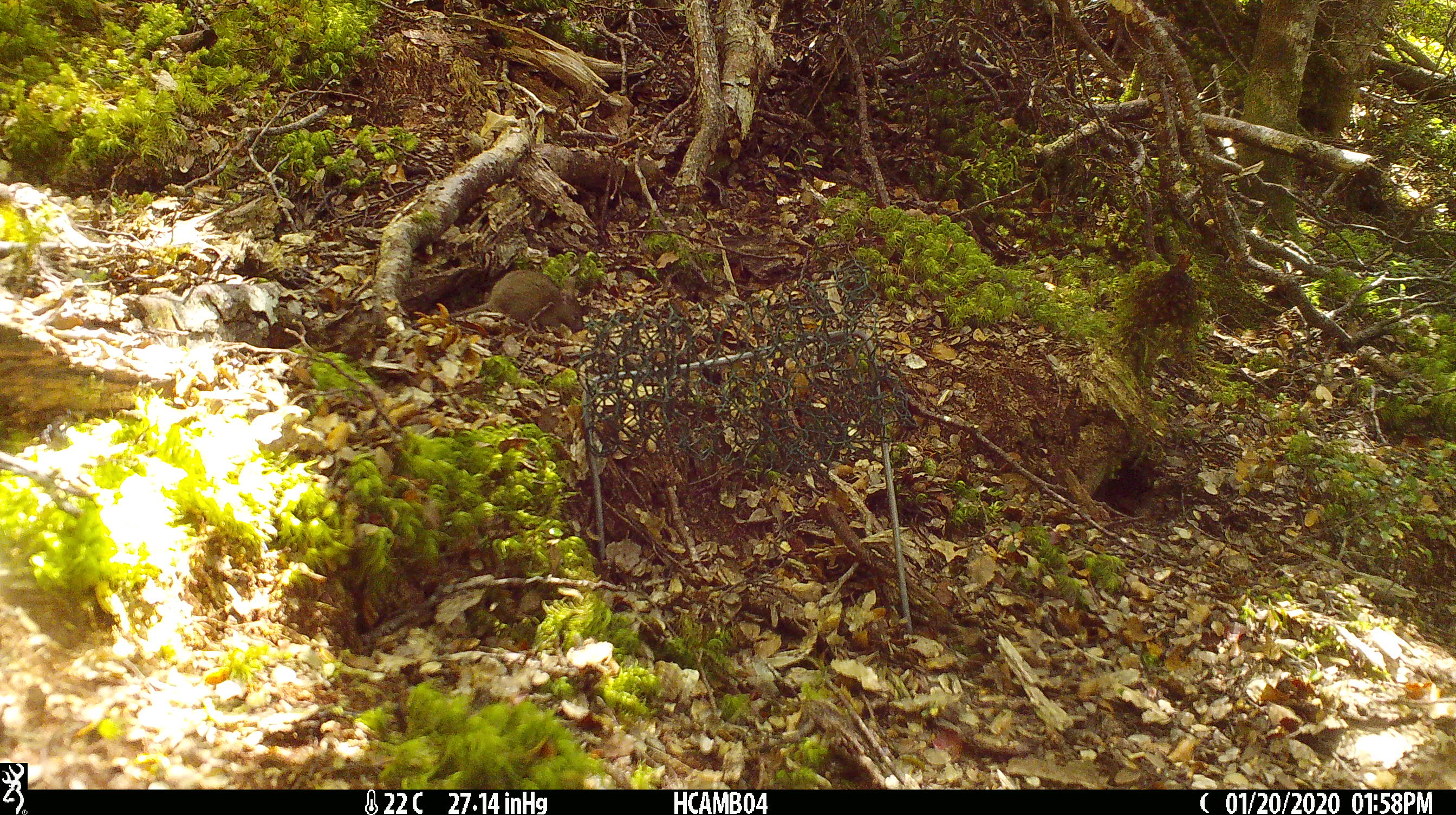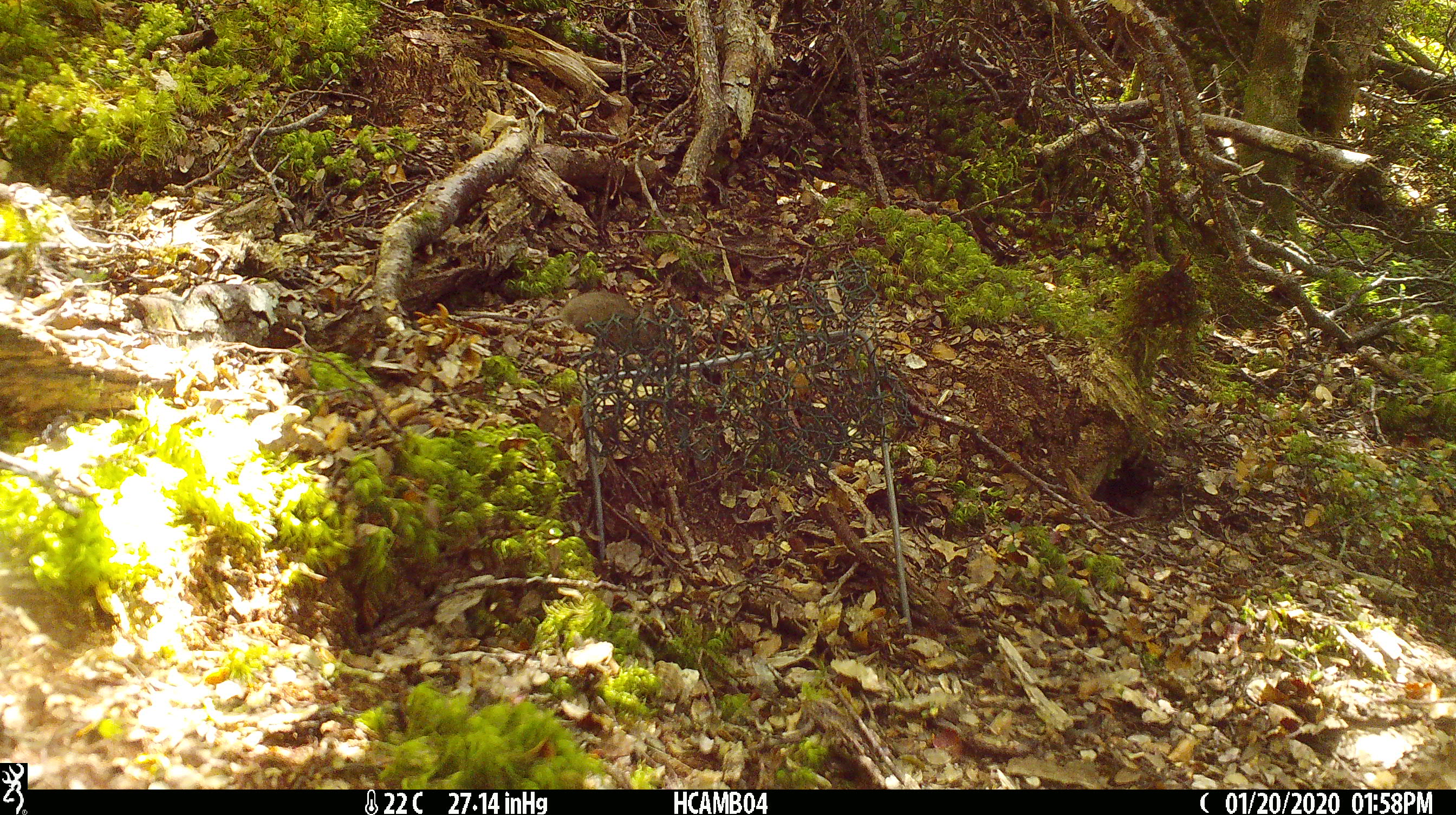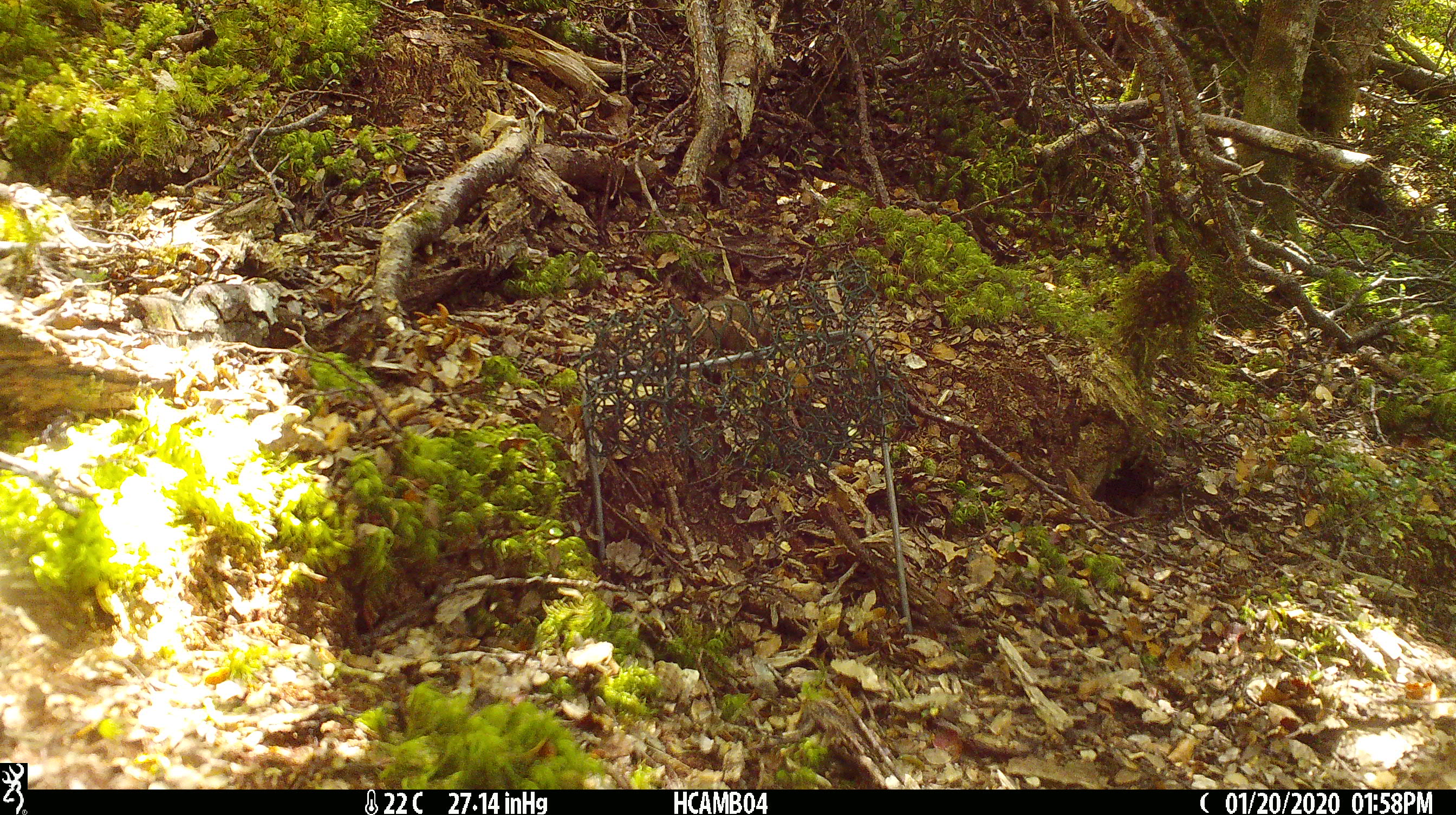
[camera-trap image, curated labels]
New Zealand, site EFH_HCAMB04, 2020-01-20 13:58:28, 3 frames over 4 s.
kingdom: Animalia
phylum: Chordata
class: Mammalia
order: Rodentia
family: Muridae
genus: Mus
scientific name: Mus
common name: mouse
Mouse (Mus).